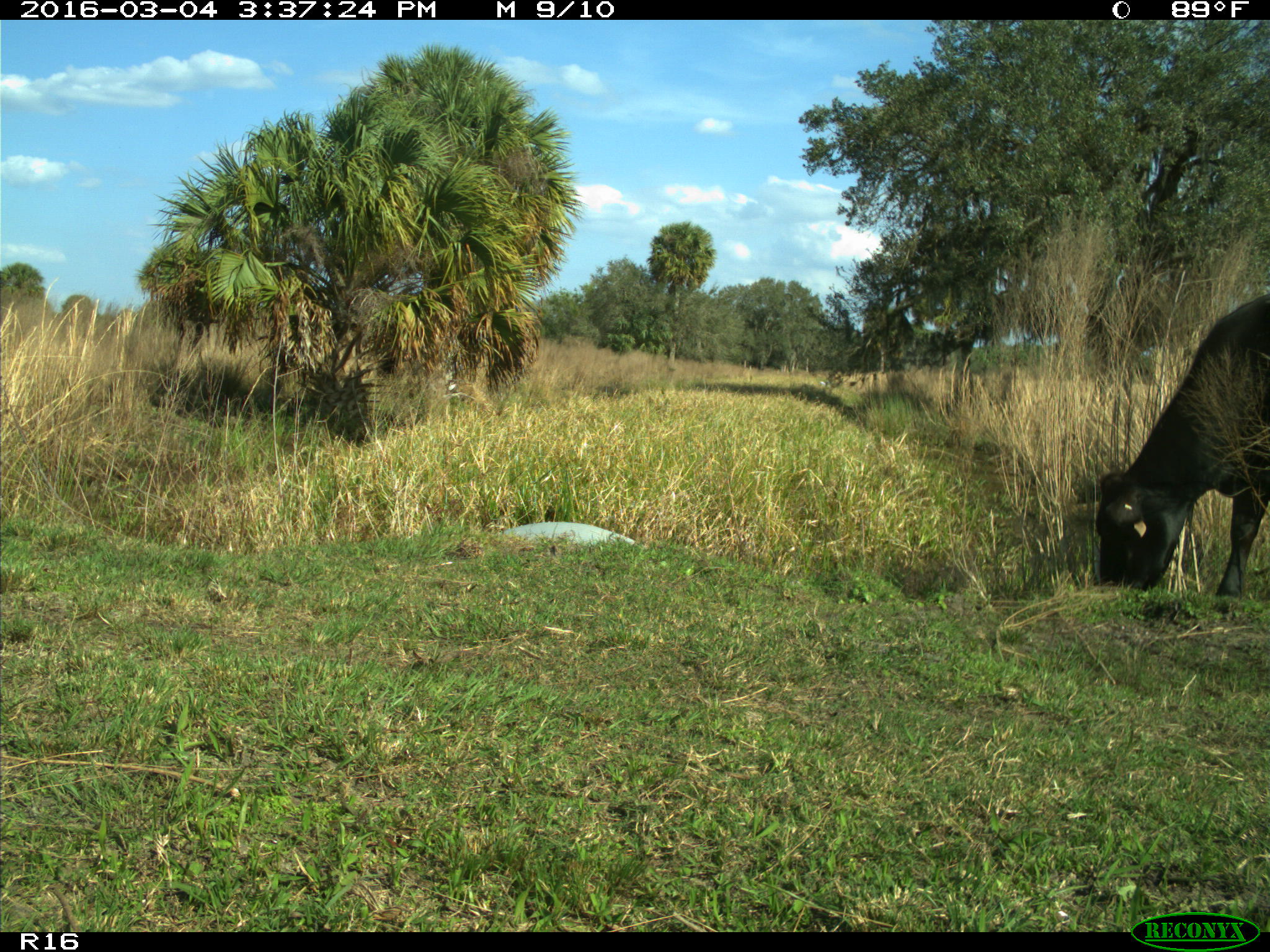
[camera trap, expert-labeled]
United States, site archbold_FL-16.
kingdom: Animalia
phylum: Chordata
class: Mammalia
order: Artiodactyla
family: Bovidae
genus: Bos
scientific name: Bos taurus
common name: domestic cow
Bos taurus (domestic cow).